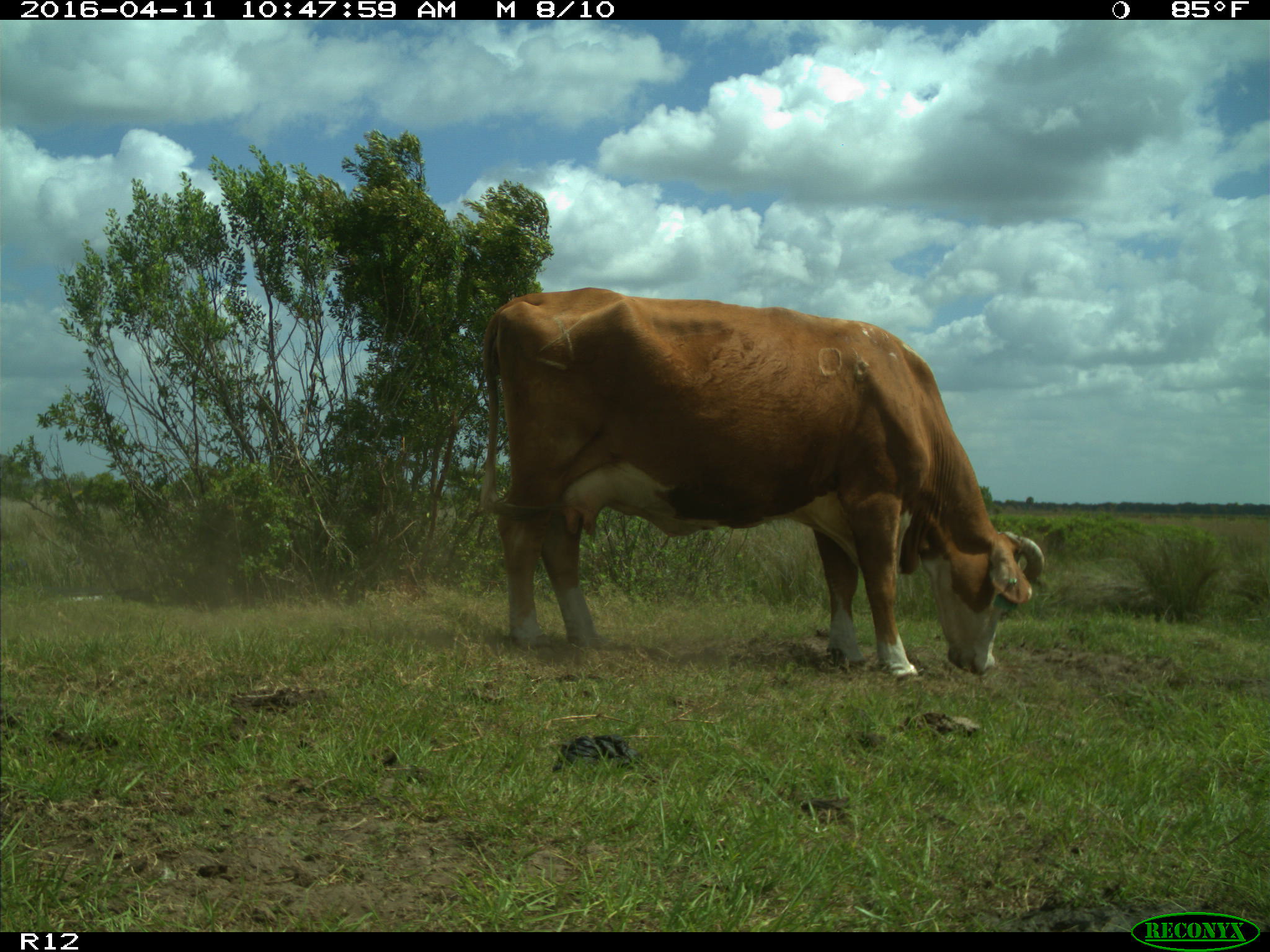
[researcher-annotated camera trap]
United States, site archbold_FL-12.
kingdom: Animalia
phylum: Chordata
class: Mammalia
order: Artiodactyla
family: Bovidae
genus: Bos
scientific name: Bos taurus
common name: domestic cow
Bos taurus (domestic cow).